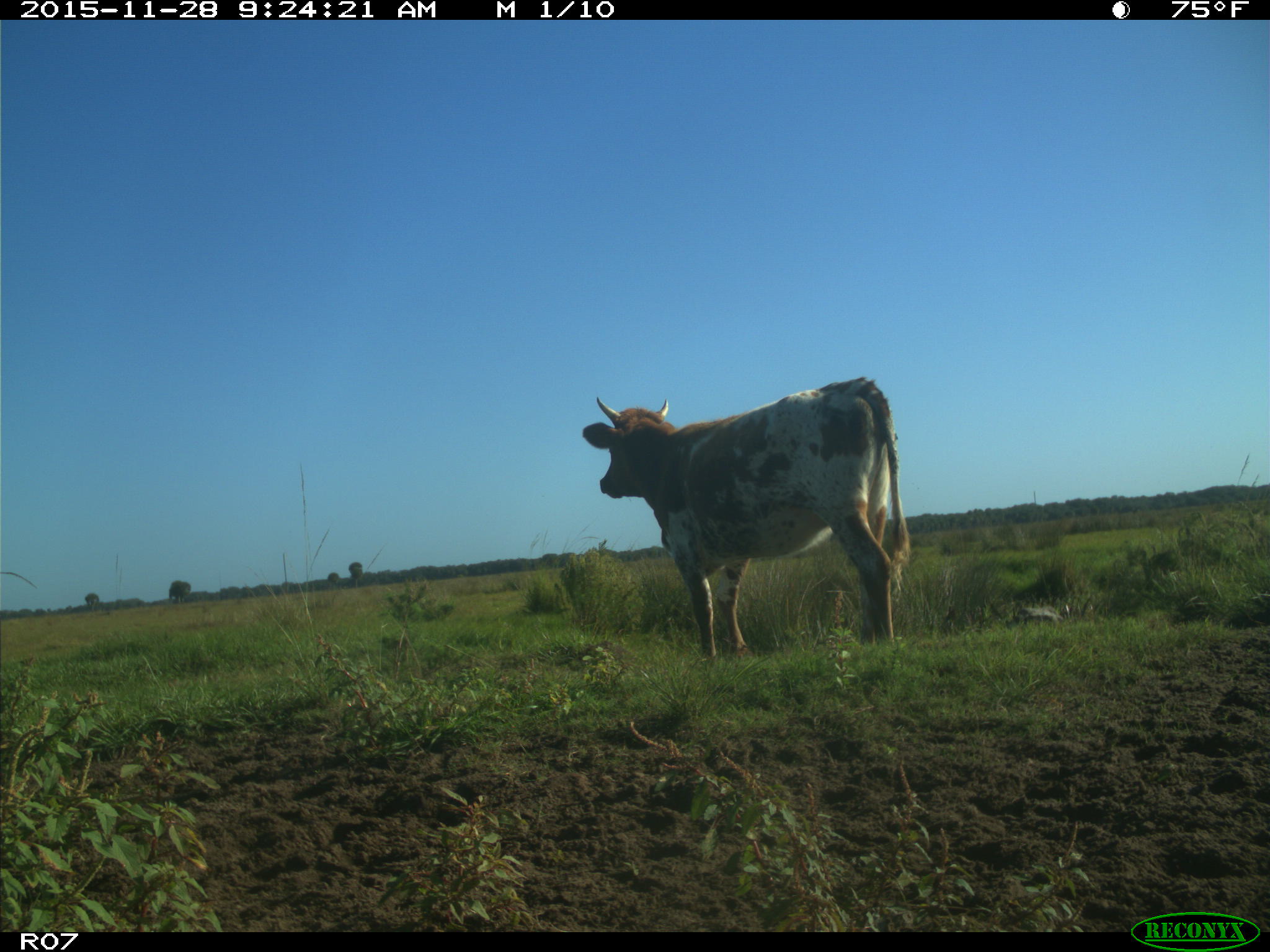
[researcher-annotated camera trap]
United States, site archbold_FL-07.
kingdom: Animalia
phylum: Chordata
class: Mammalia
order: Artiodactyla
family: Bovidae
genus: Bos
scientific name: Bos taurus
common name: domestic cow